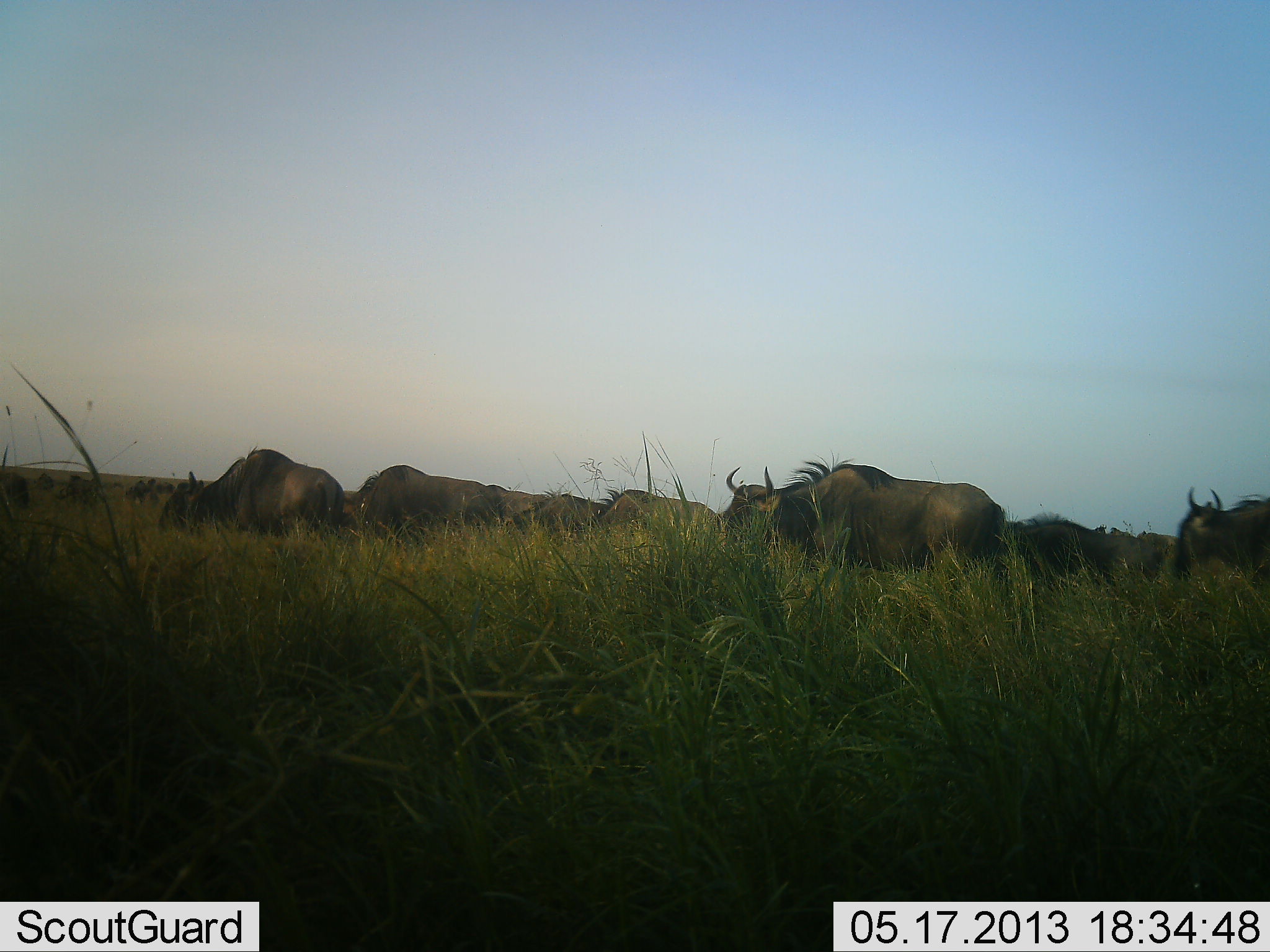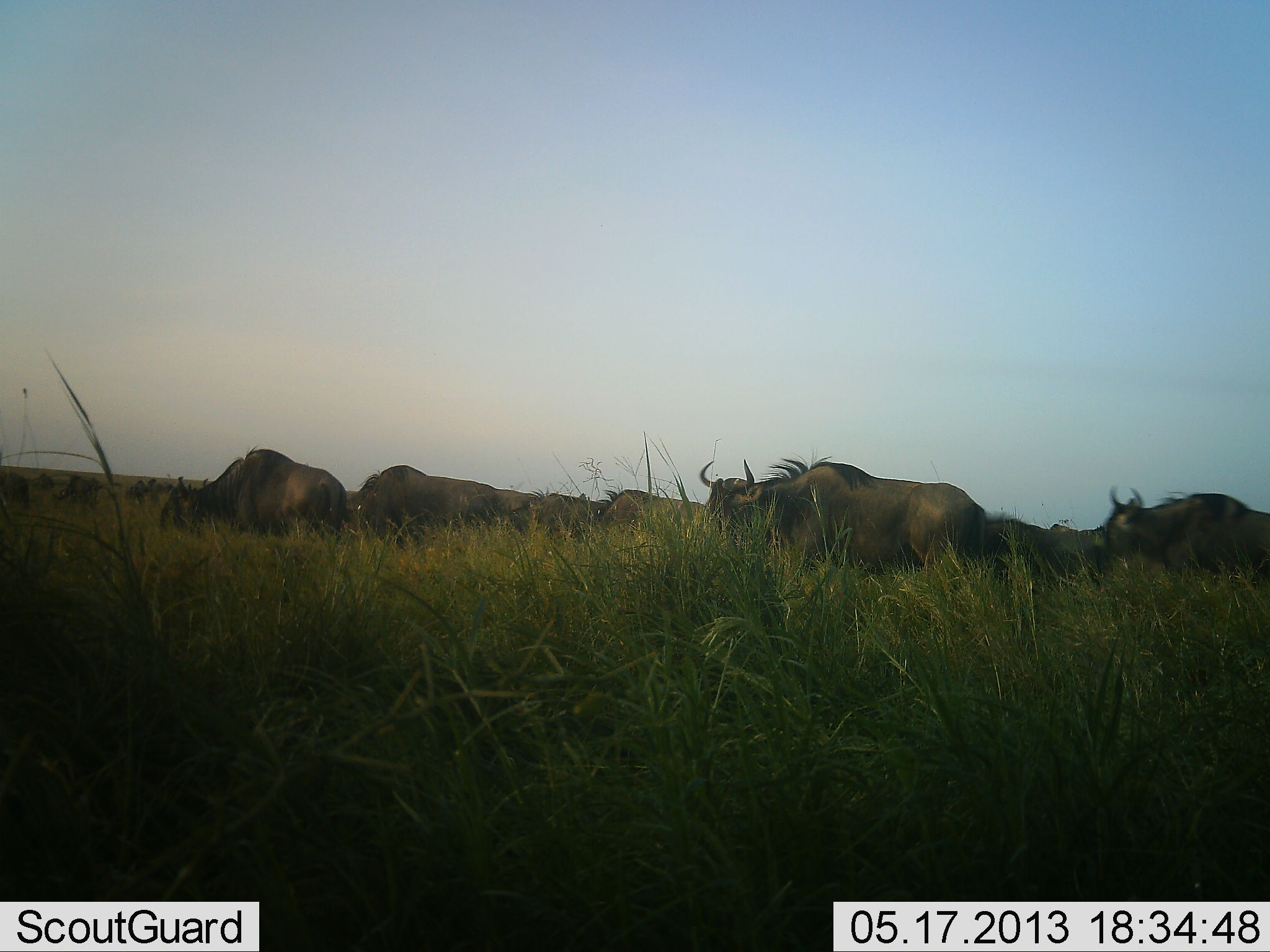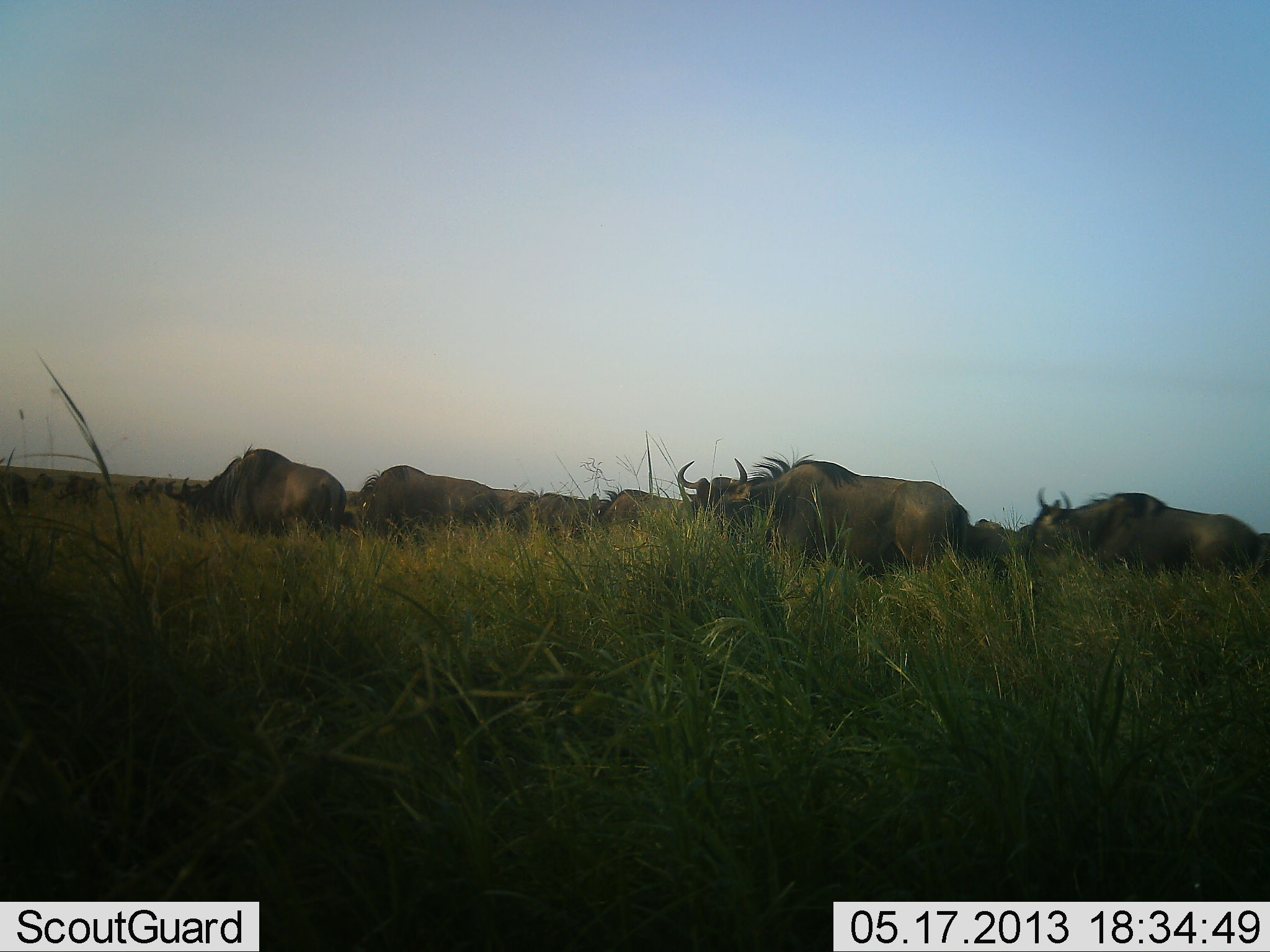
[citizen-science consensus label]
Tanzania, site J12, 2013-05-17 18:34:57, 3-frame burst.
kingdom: Animalia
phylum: Chordata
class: Mammalia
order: Artiodactyla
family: Bovidae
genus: Connochaetes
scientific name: Connochaetes taurinus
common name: blue wildebeest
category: wildebeest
Wildebeest (blue wildebeest) (Connochaetes taurinus), count 9. Behavior (volunteer vote fractions): standing 57%, resting 0%, moving 86%, interacting 4%. Young present (vote fraction): 0%. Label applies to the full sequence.